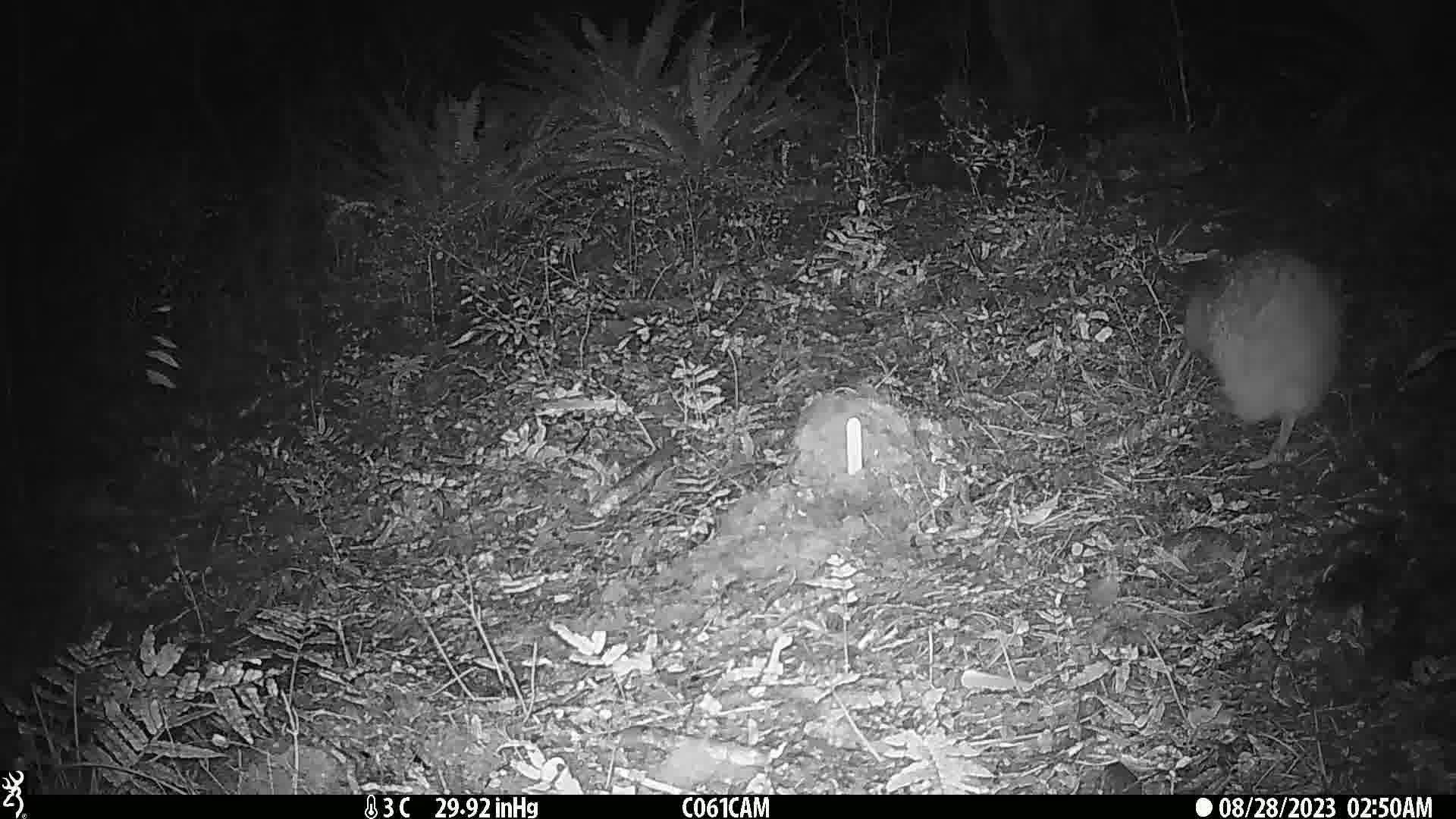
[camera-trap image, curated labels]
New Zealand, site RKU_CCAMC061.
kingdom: Animalia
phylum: Chordata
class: Aves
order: Apterygiformes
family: Apterygidae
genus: Apteryx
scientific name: Apteryx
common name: kiwi